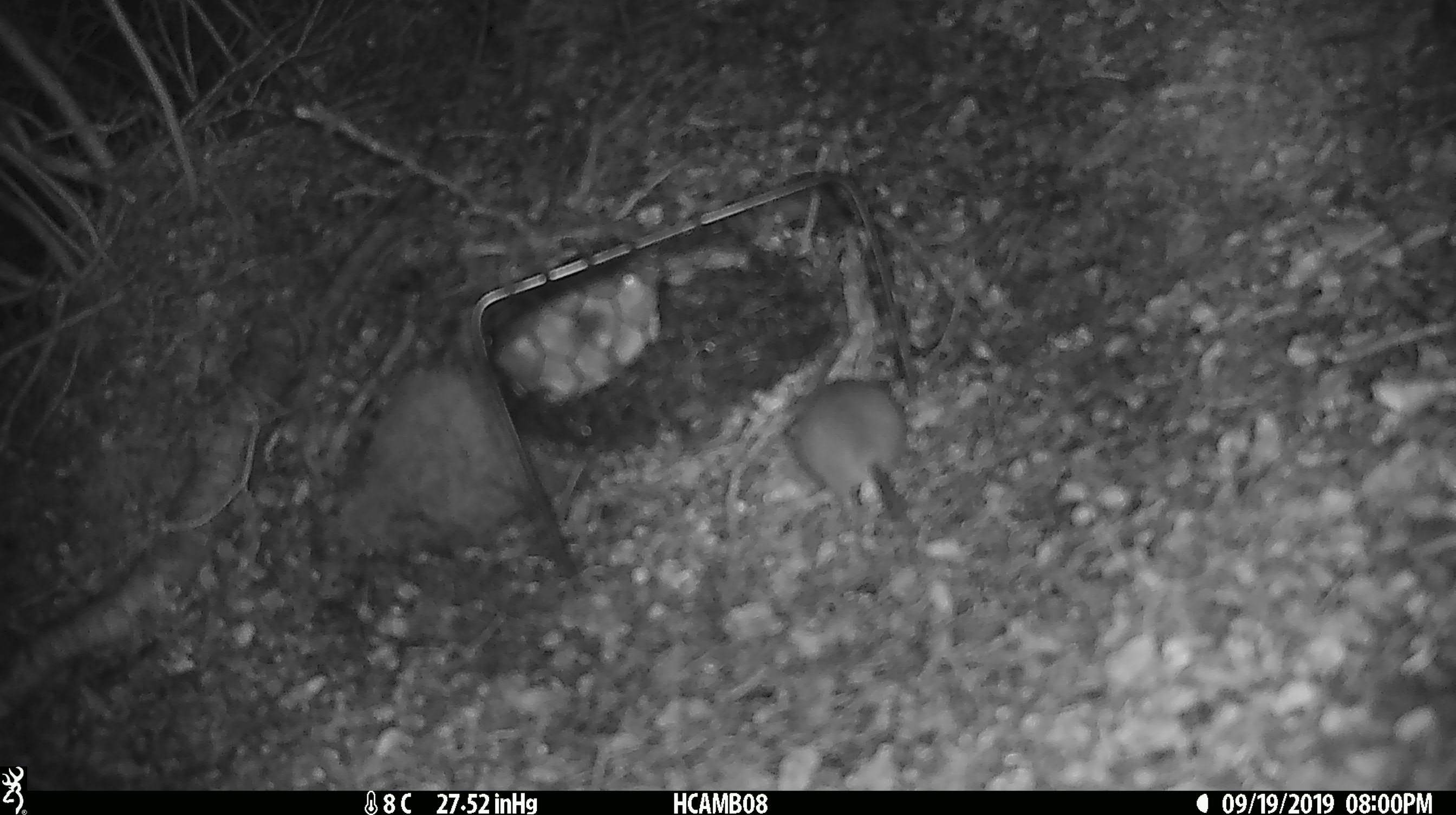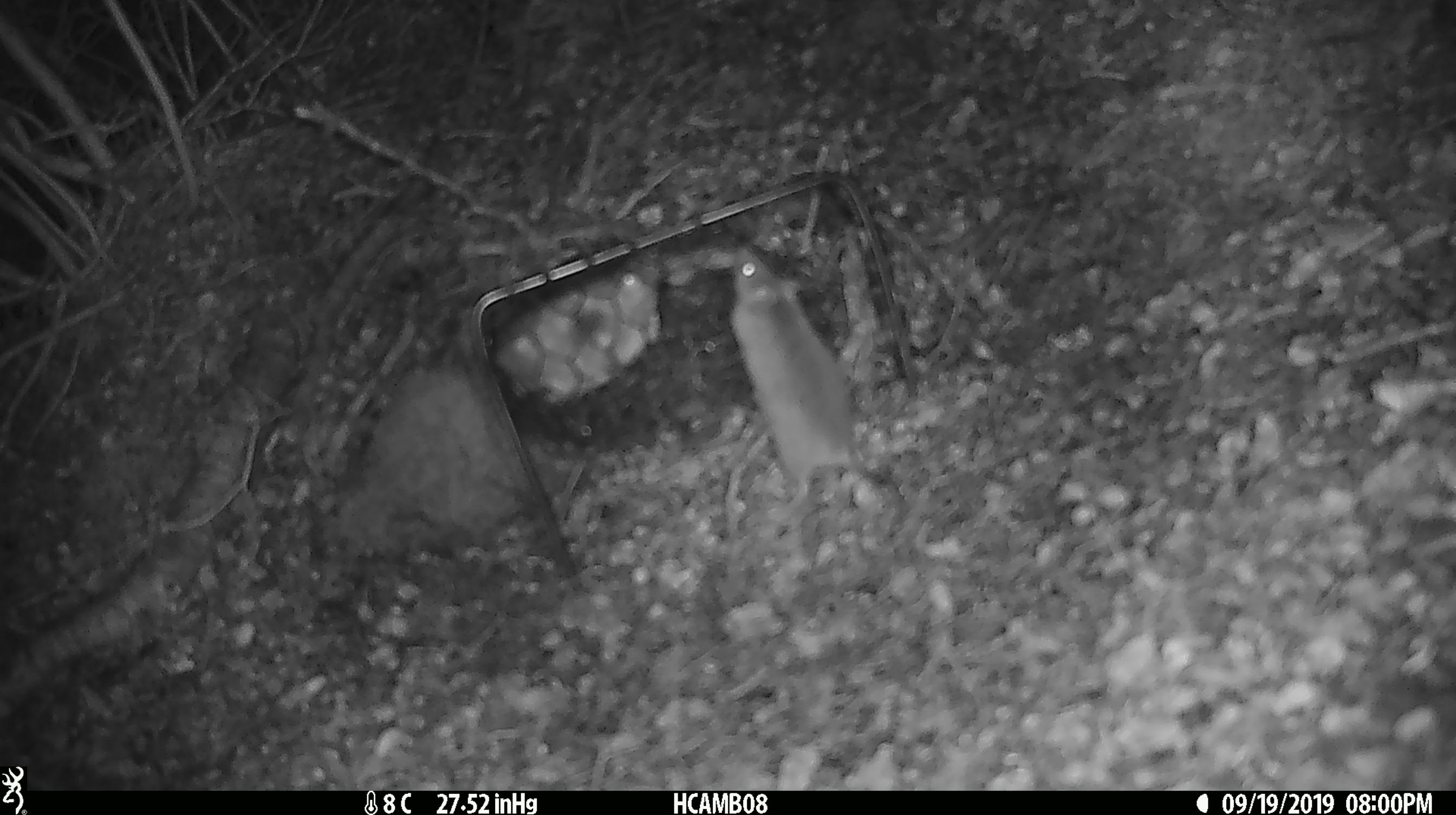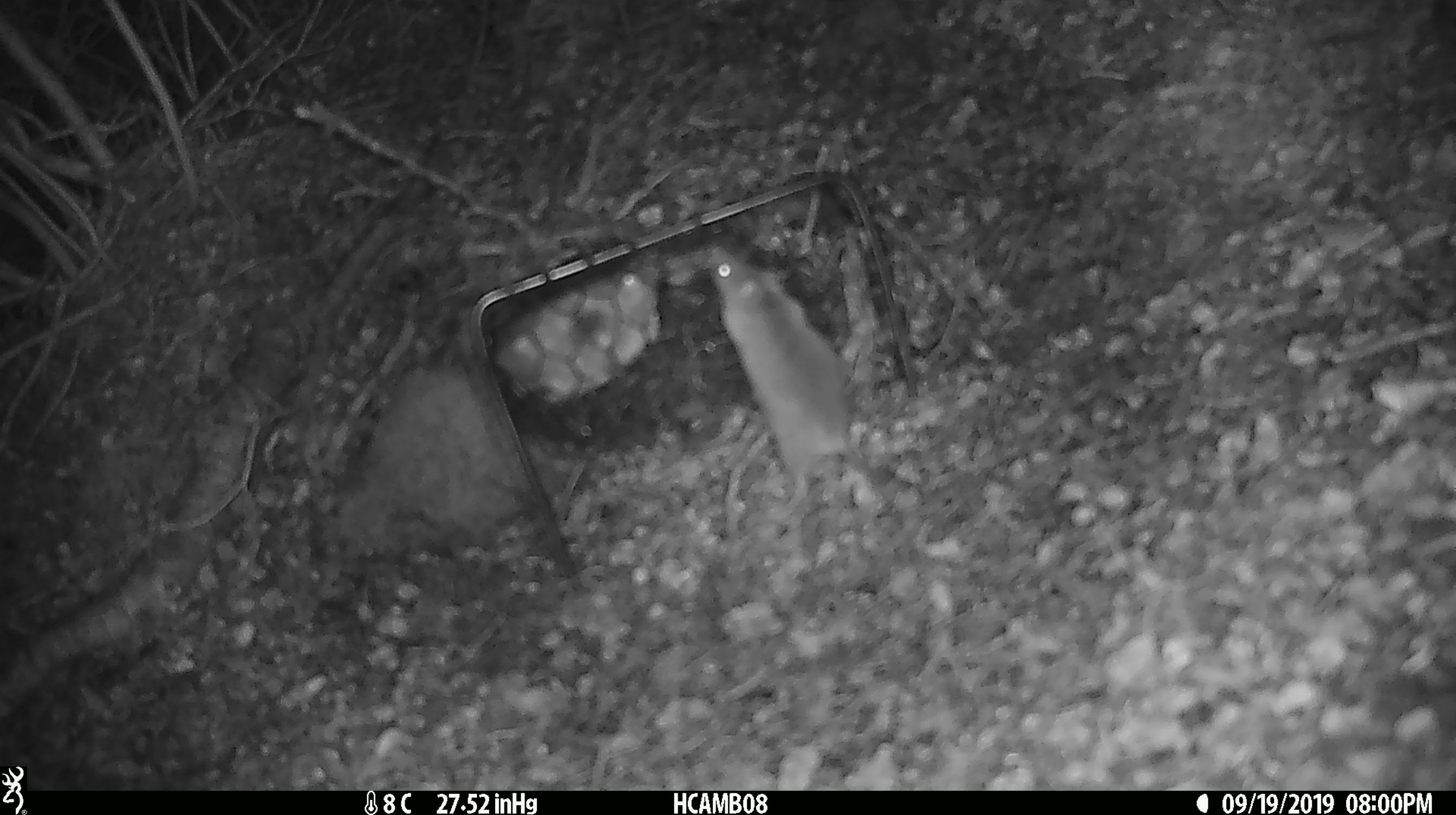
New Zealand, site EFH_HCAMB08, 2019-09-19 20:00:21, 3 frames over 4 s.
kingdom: Animalia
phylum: Chordata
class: Mammalia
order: Rodentia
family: Muridae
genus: Mus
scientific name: Mus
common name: mouse